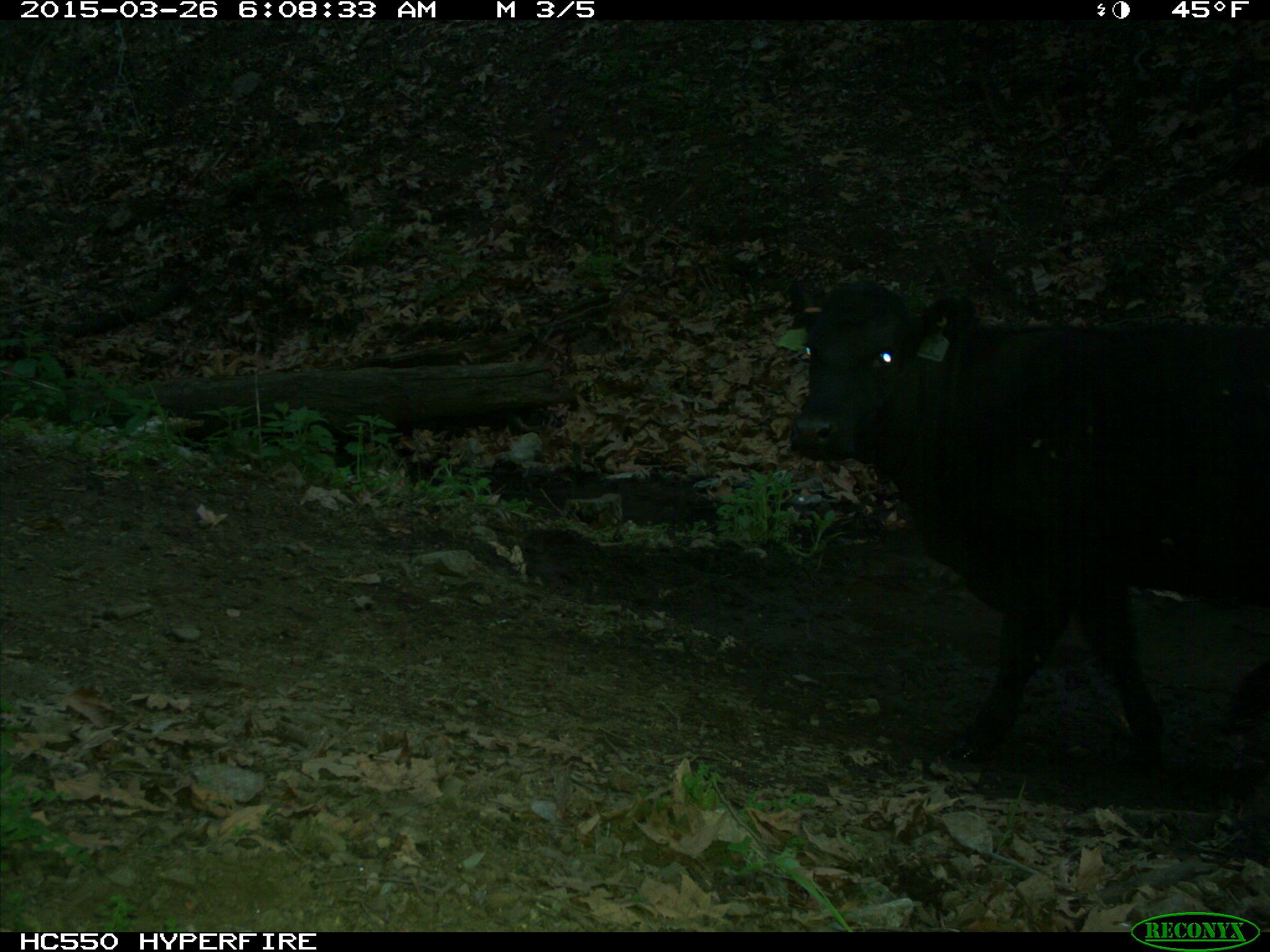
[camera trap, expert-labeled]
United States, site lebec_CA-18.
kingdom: Animalia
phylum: Chordata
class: Mammalia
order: Artiodactyla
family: Bovidae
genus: Bos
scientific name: Bos taurus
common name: domestic cow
Bos taurus (domestic cow).